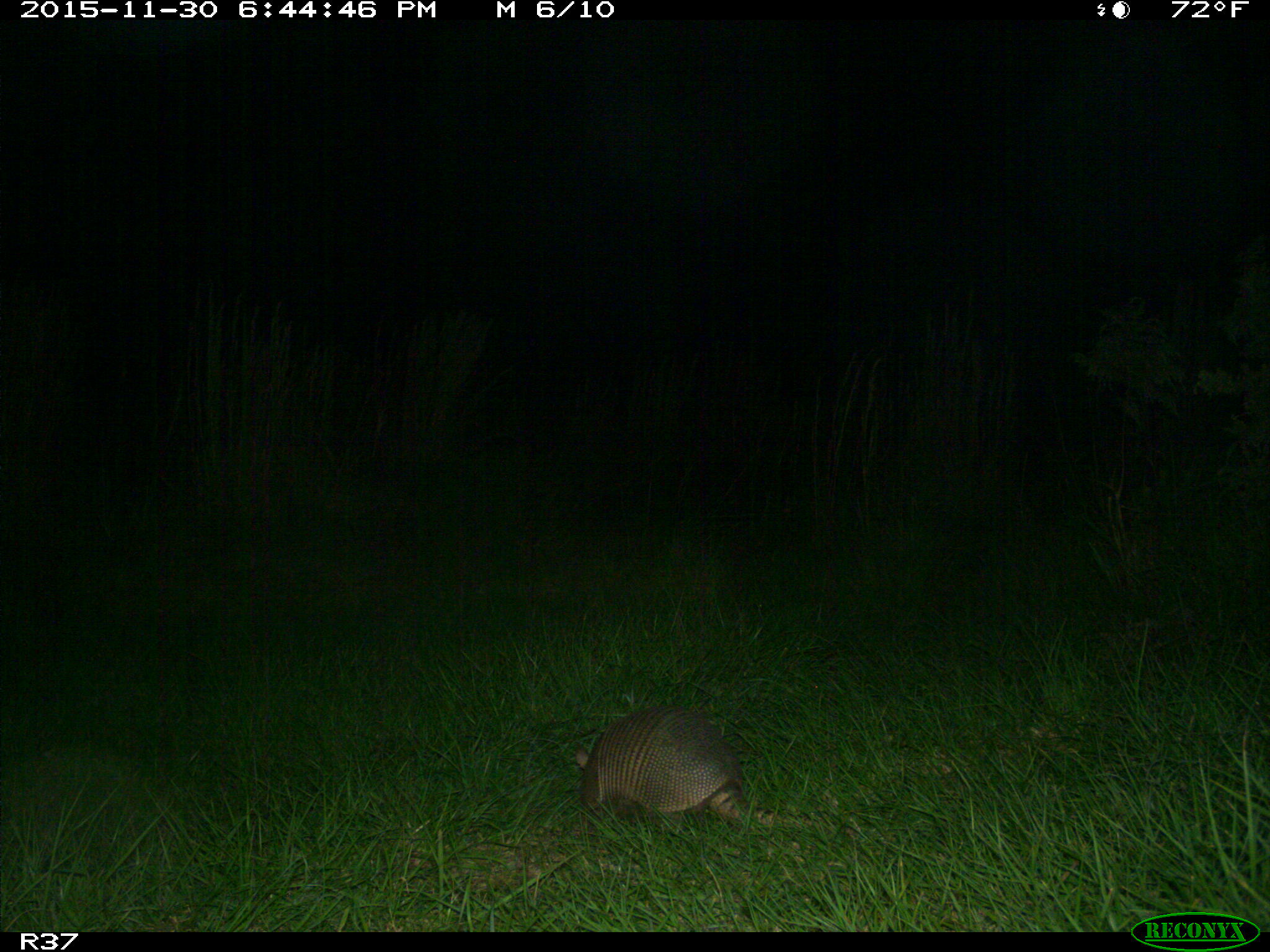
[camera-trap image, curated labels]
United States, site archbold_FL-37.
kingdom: Animalia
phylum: Chordata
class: Mammalia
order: Cingulata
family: Dasypodidae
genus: Dasypus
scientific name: Dasypus novemcinctus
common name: nine-banded armadillo